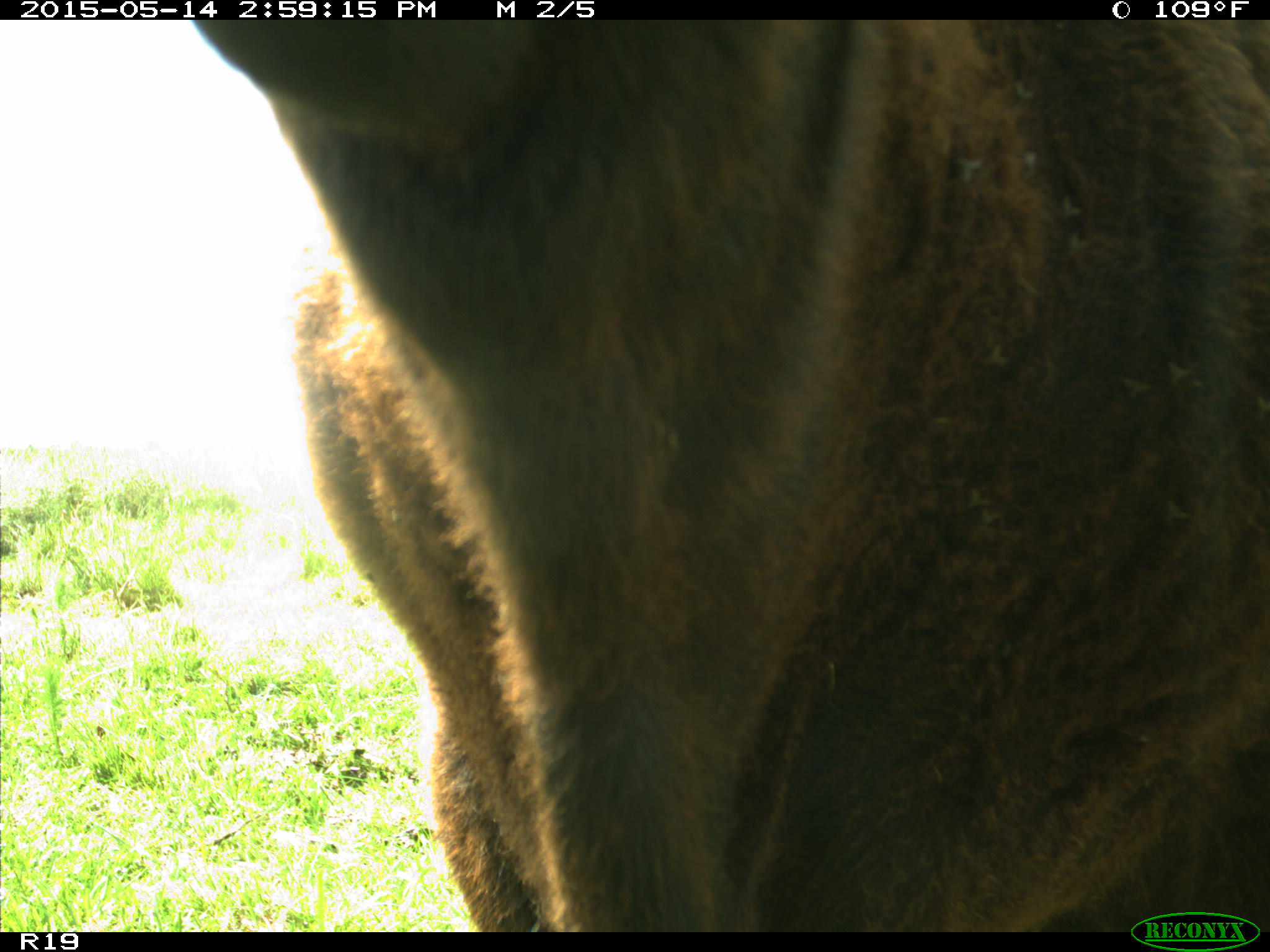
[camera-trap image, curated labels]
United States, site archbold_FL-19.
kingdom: Animalia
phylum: Chordata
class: Mammalia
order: Artiodactyla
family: Bovidae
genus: Bos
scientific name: Bos taurus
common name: domestic cow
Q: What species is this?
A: Bos taurus (domestic cow).